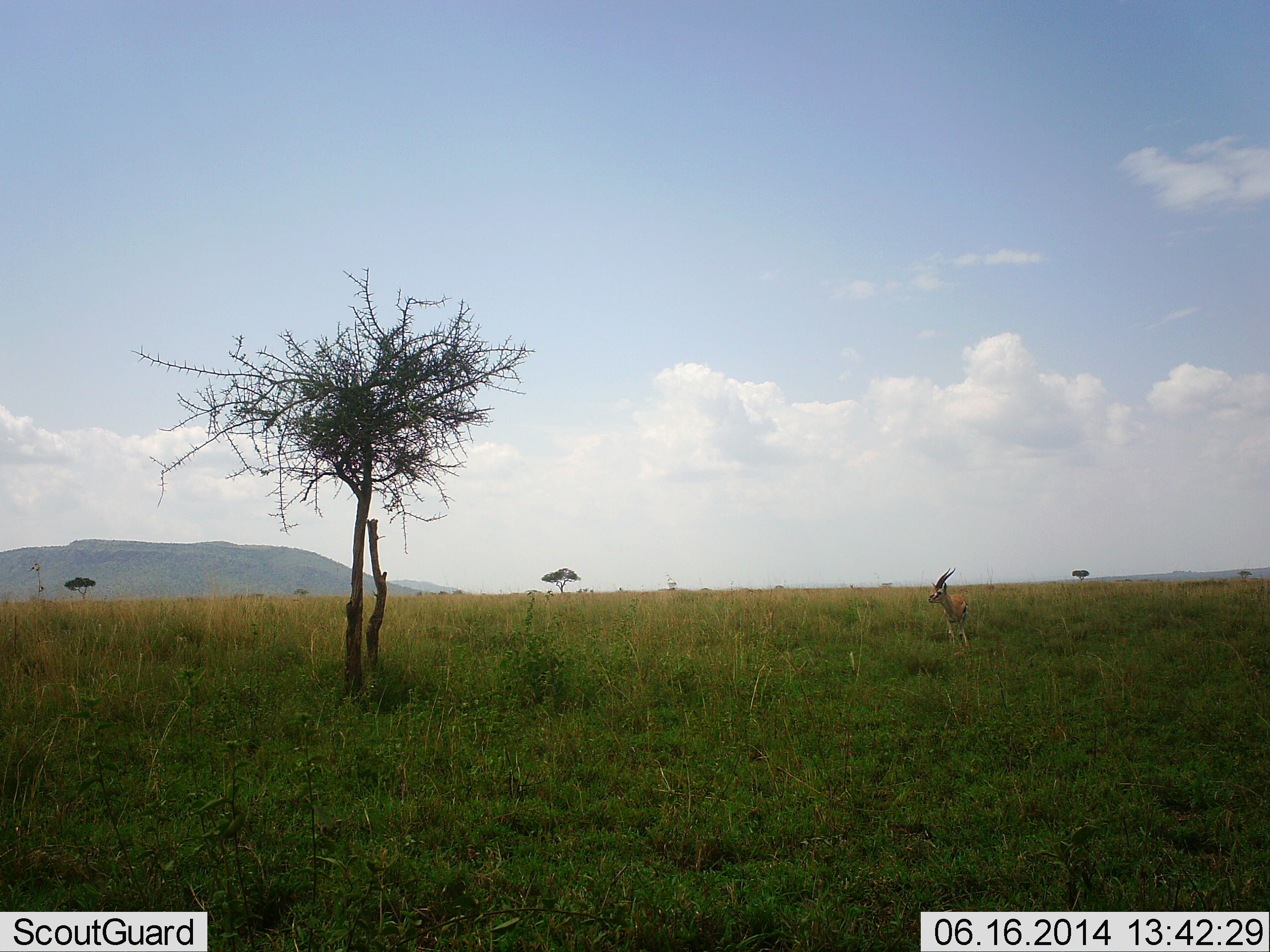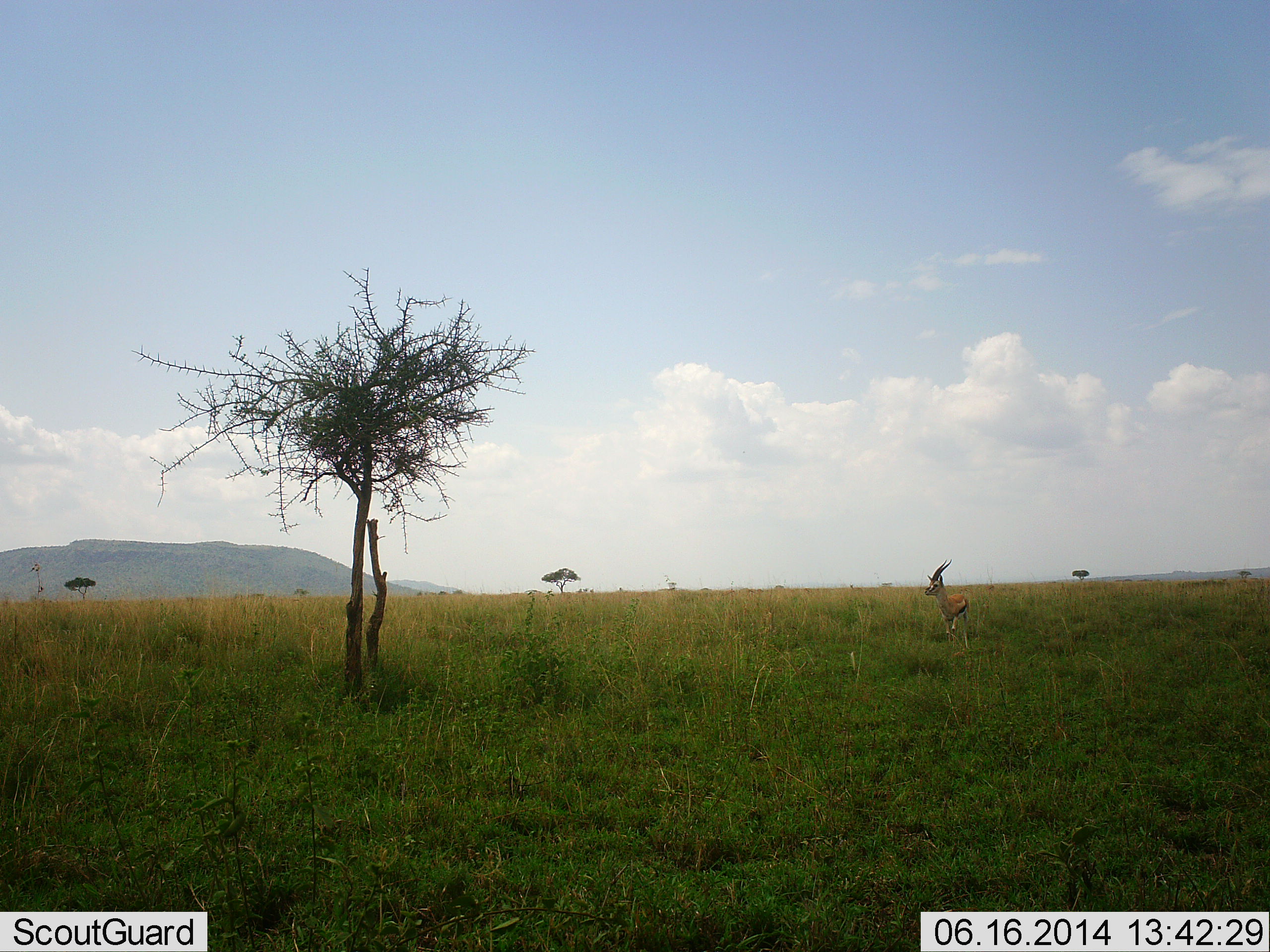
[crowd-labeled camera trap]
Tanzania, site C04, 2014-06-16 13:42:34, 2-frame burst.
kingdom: Animalia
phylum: Chordata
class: Mammalia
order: Artiodactyla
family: Bovidae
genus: Eudorcas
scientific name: Eudorcas thomsonii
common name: thomson's gazelle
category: gazellethomsons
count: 1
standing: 90%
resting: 0%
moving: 10%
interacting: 0%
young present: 0%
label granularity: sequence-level